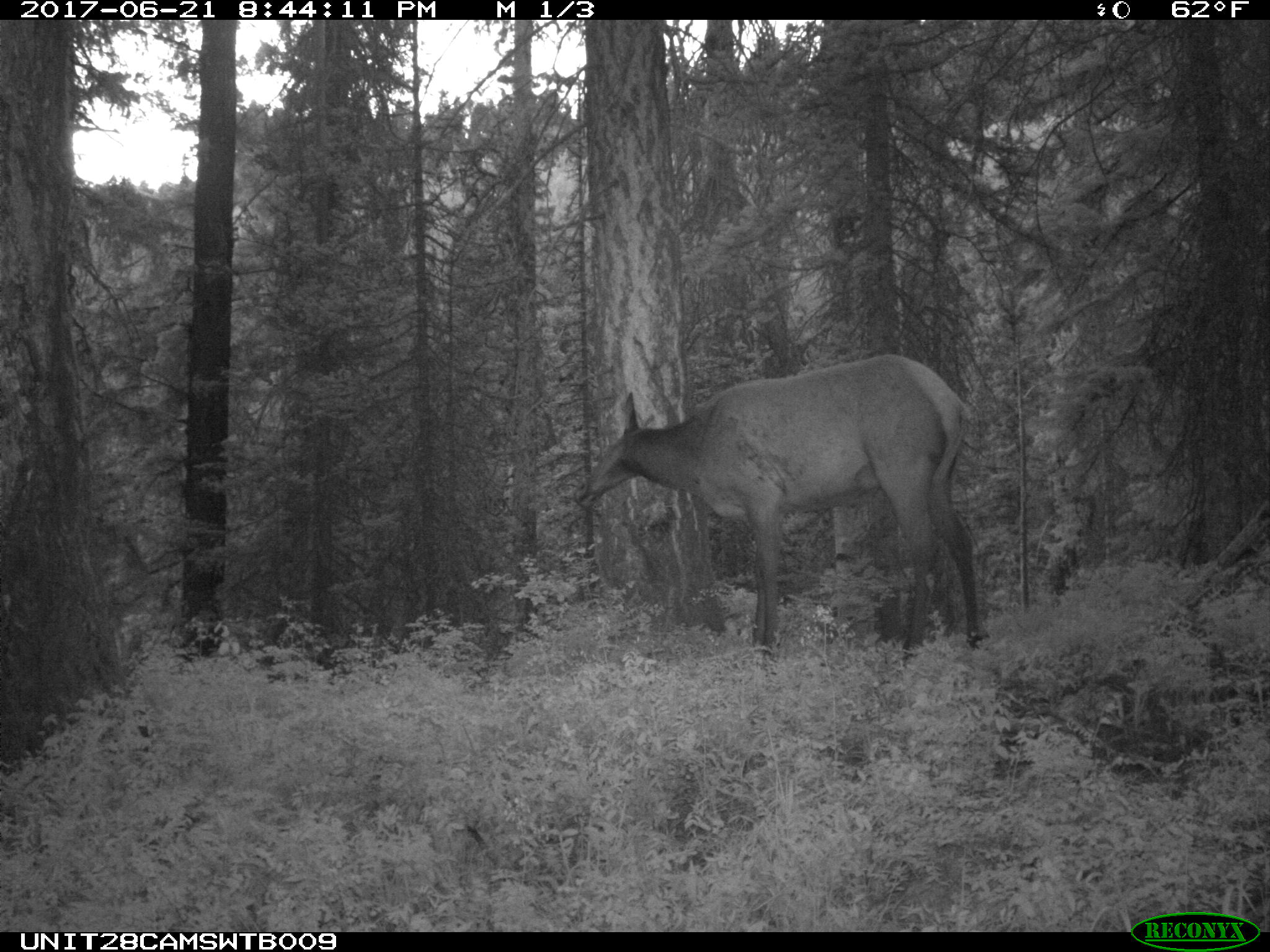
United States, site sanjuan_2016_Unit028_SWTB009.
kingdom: Animalia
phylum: Chordata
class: Mammalia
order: Artiodactyla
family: Cervidae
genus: Cervus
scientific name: Cervus elaphus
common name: red deer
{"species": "Cervus elaphus (red deer)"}